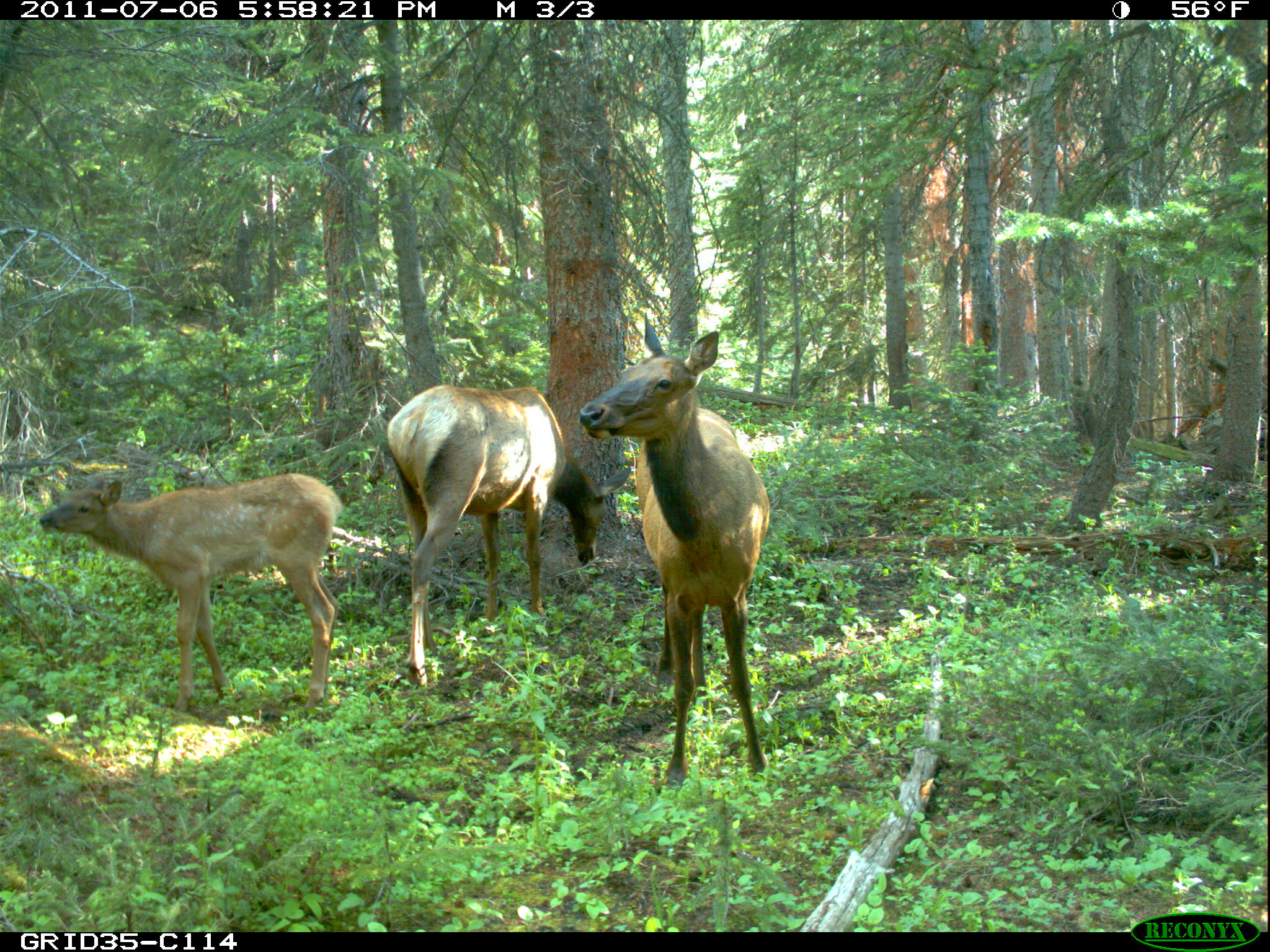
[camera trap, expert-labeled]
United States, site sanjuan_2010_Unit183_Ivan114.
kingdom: Animalia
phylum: Chordata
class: Mammalia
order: Artiodactyla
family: Cervidae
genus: Cervus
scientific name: Cervus elaphus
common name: red deer